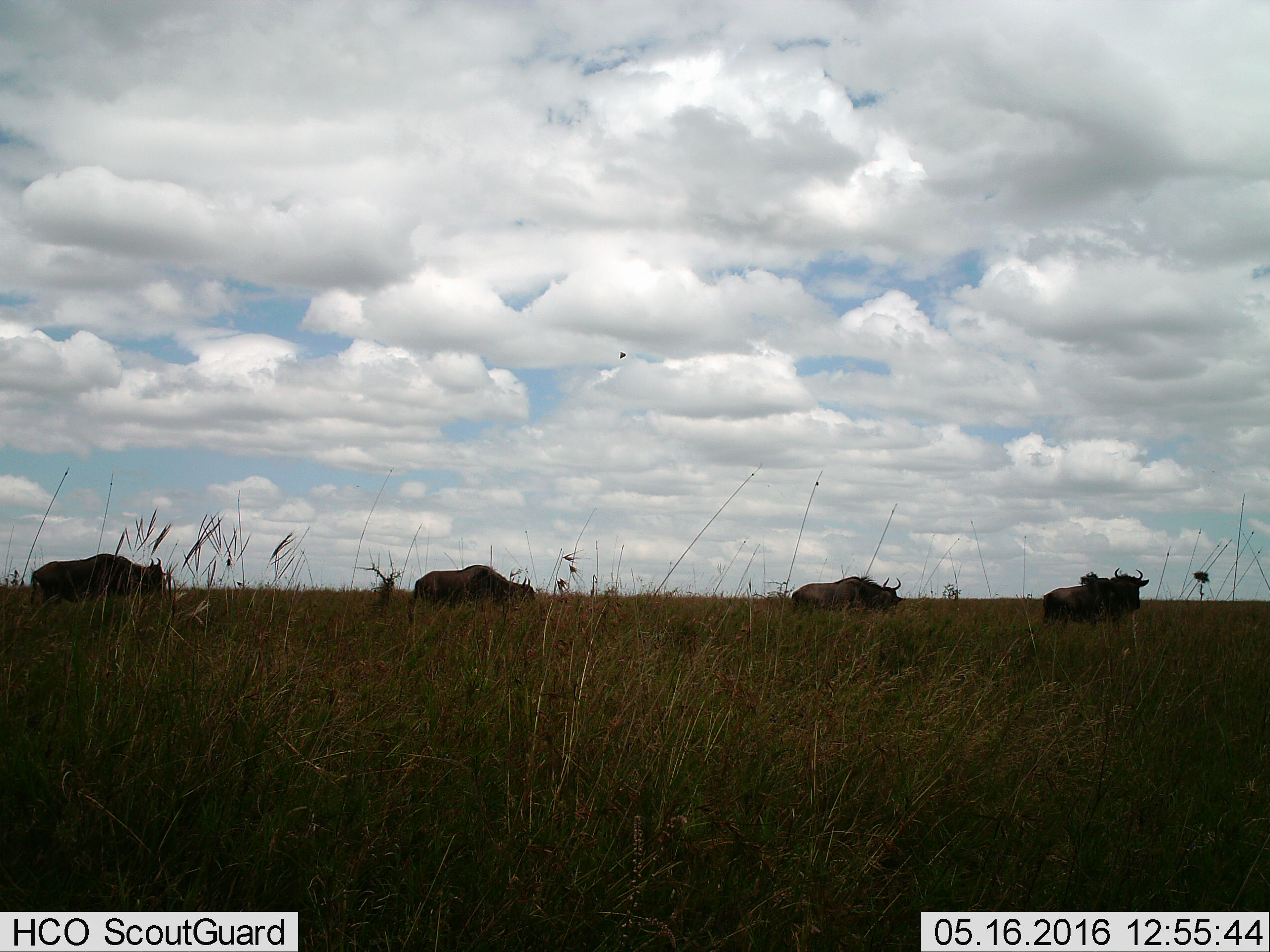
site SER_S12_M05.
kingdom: Animalia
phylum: Chordata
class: Mammalia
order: Artiodactyla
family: Bovidae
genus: Connochaetes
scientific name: Connochaetes taurinus taurinus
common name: blue wildebeest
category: wildebeestblue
Wildebeestblue (blue wildebeest) (Connochaetes taurinus taurinus), count 4. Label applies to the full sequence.